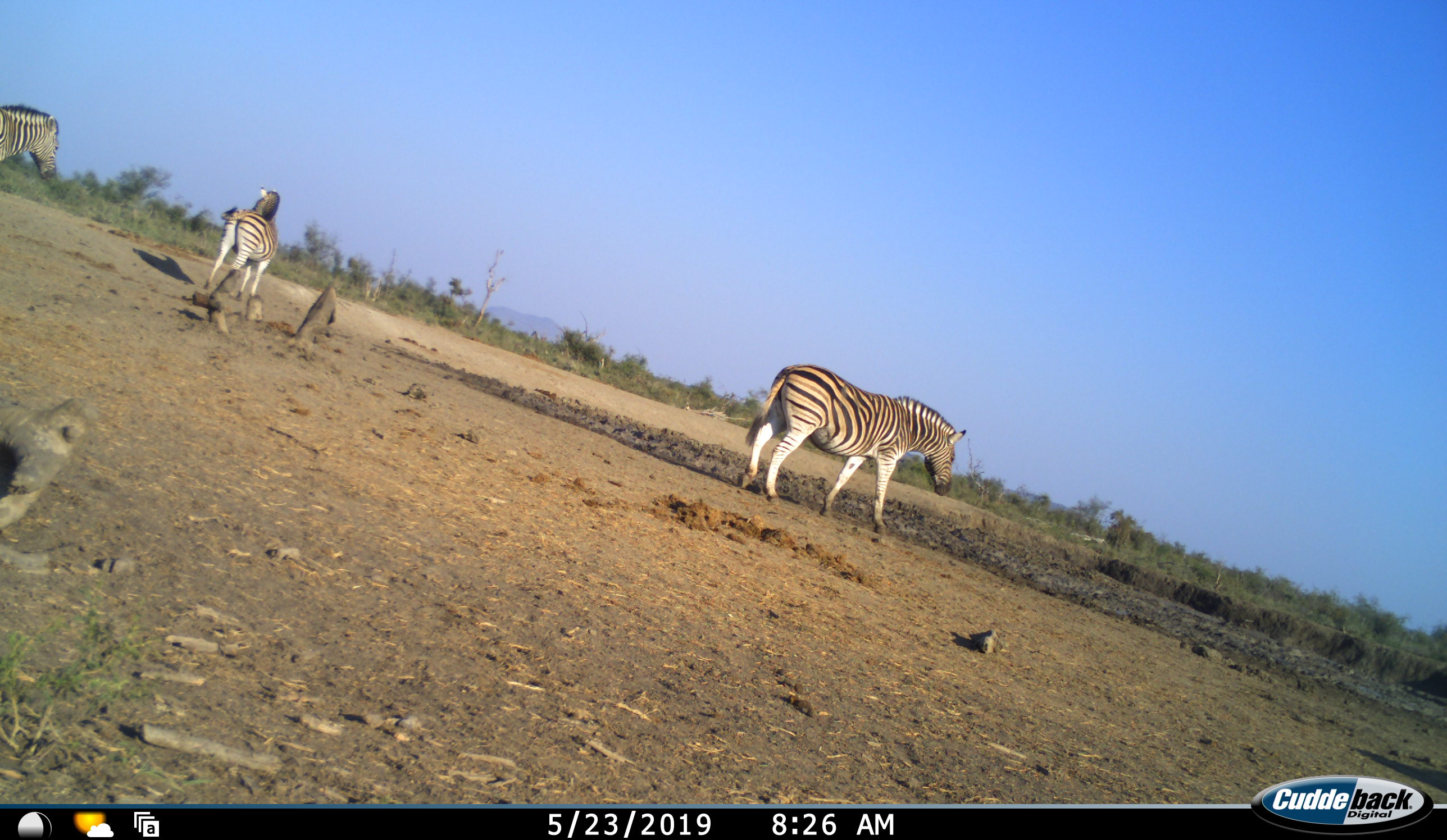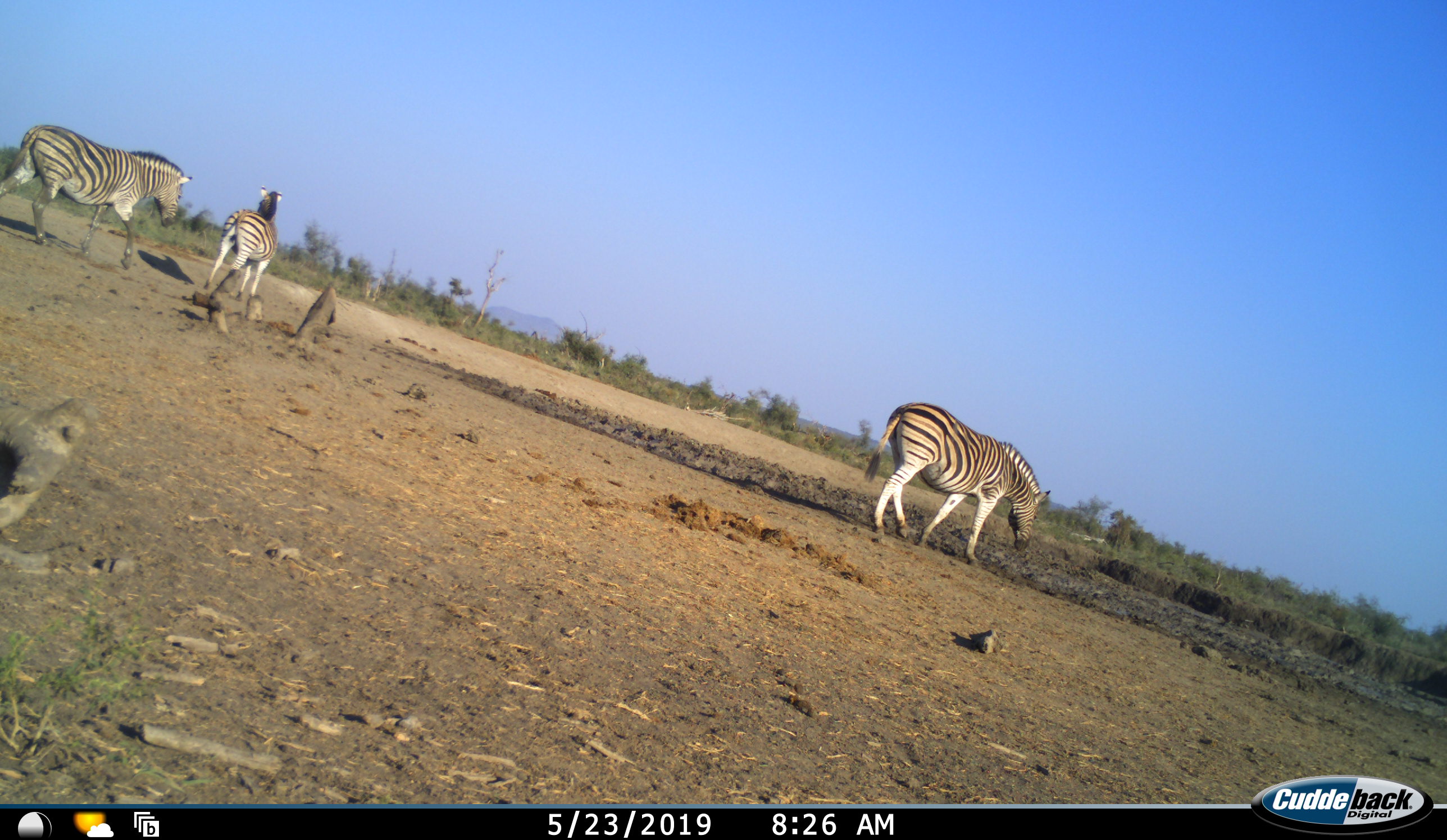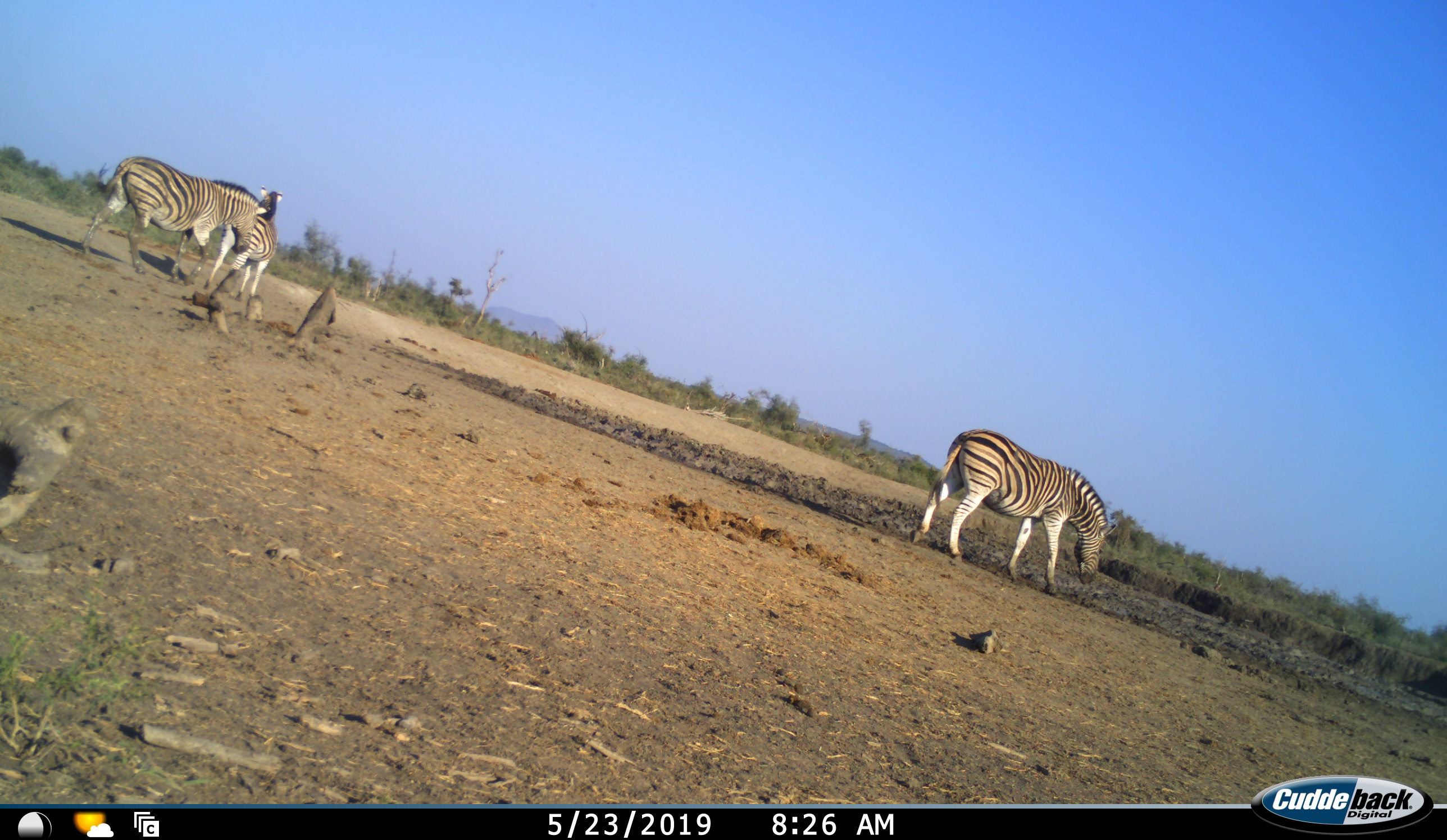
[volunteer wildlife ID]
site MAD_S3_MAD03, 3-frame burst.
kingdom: Animalia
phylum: Chordata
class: Mammalia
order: Perissodactyla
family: Equidae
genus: Equus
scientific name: Equus quagga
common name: plains zebra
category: zebraplains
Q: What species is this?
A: Zebraplains (plains zebra) (Equus quagga).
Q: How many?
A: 3.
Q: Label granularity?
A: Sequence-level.